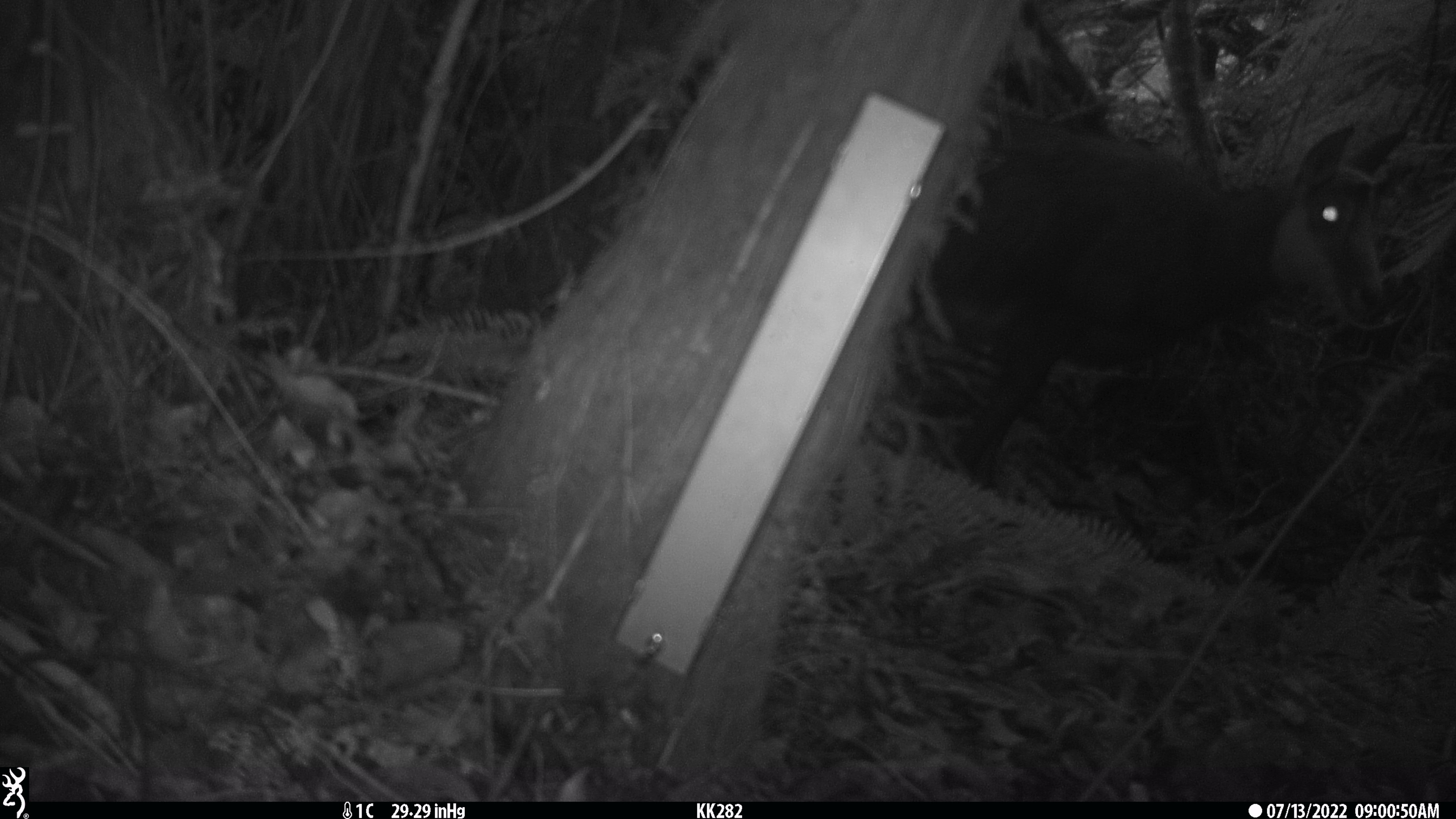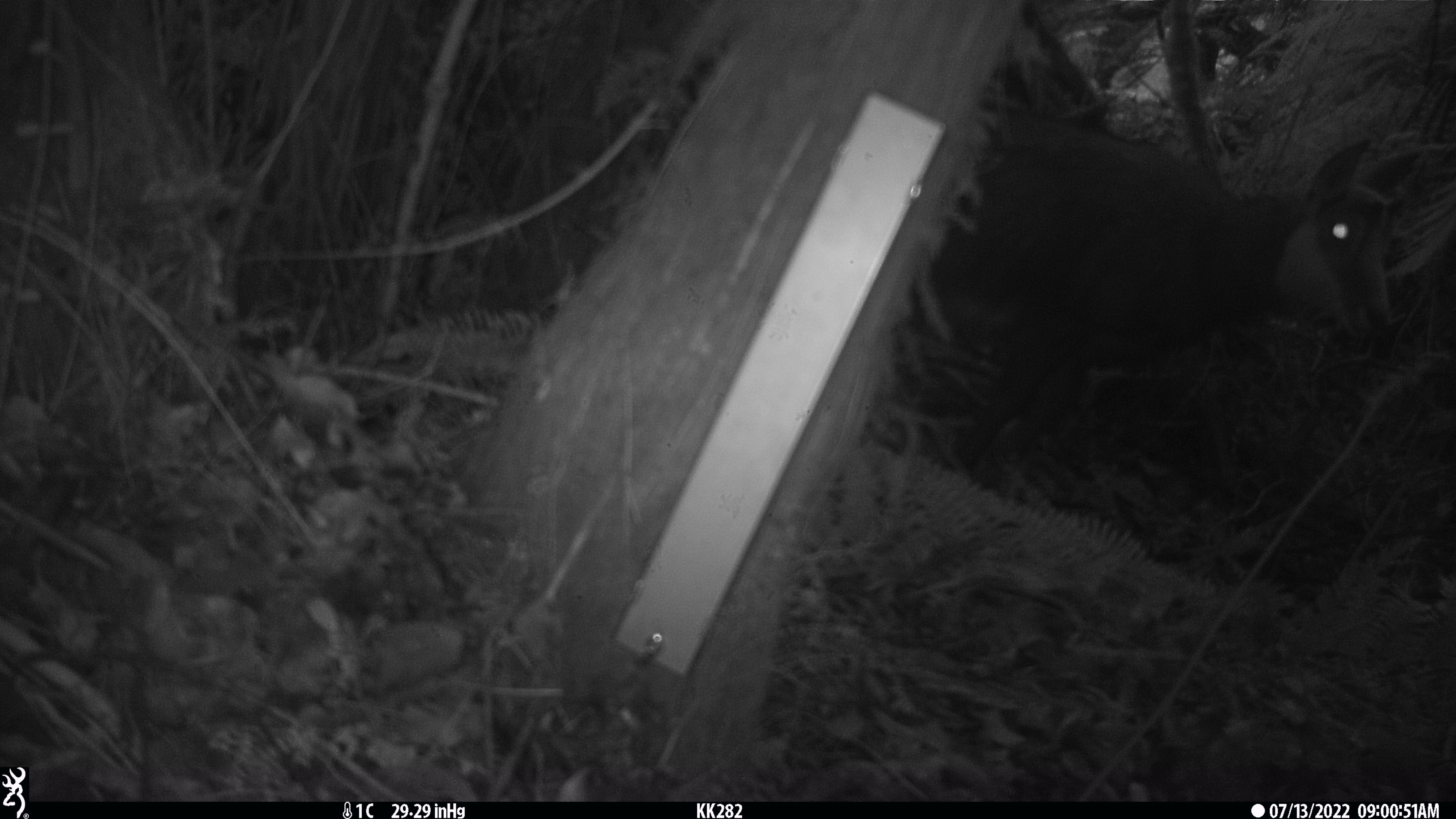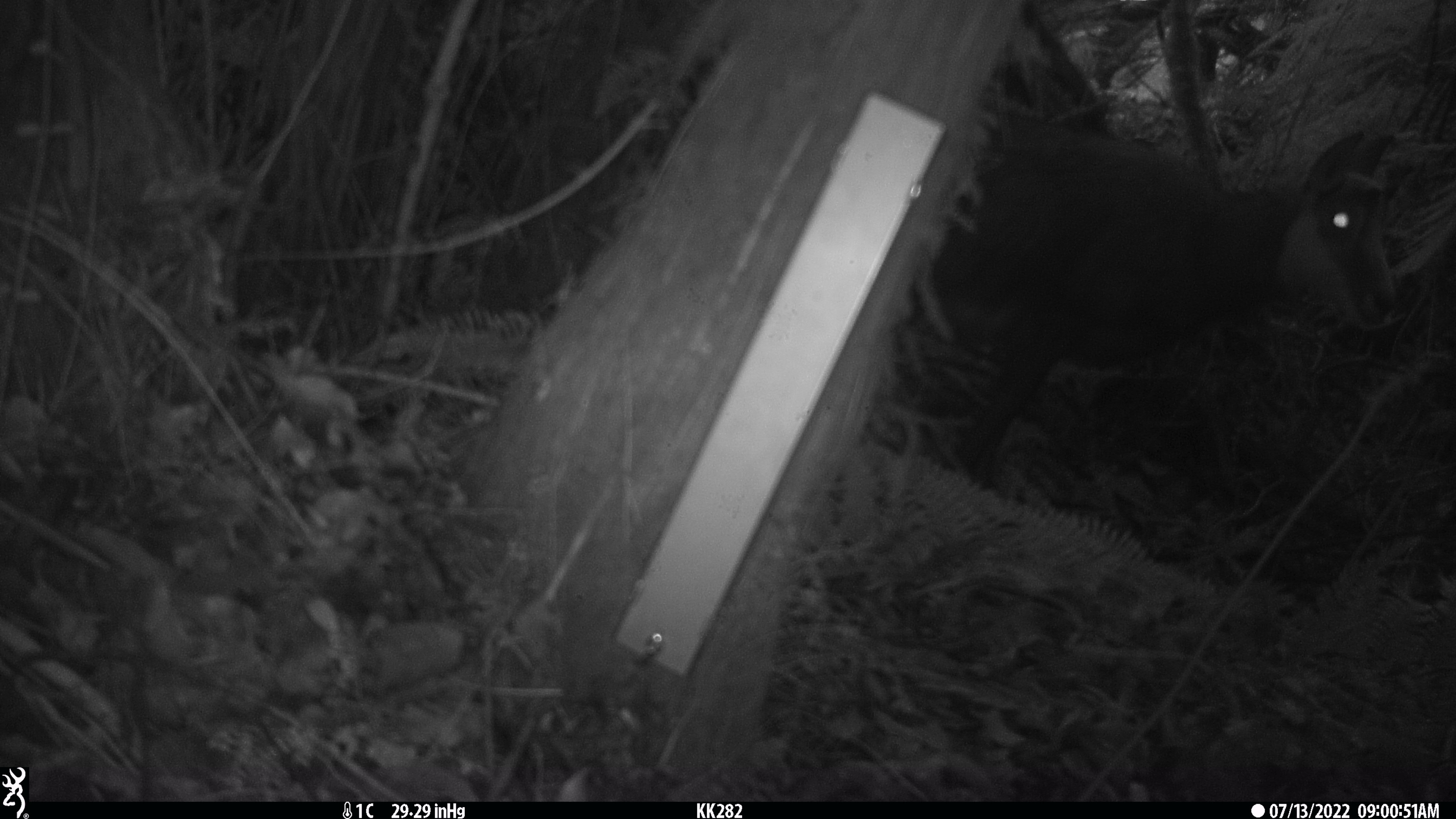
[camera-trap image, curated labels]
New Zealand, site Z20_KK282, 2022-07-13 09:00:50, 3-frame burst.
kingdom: Animalia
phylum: Chordata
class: Mammalia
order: Artiodactyla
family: Bovidae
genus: Rupicapra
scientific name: Rupicapra rupicapra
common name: alpine chamois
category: chamois